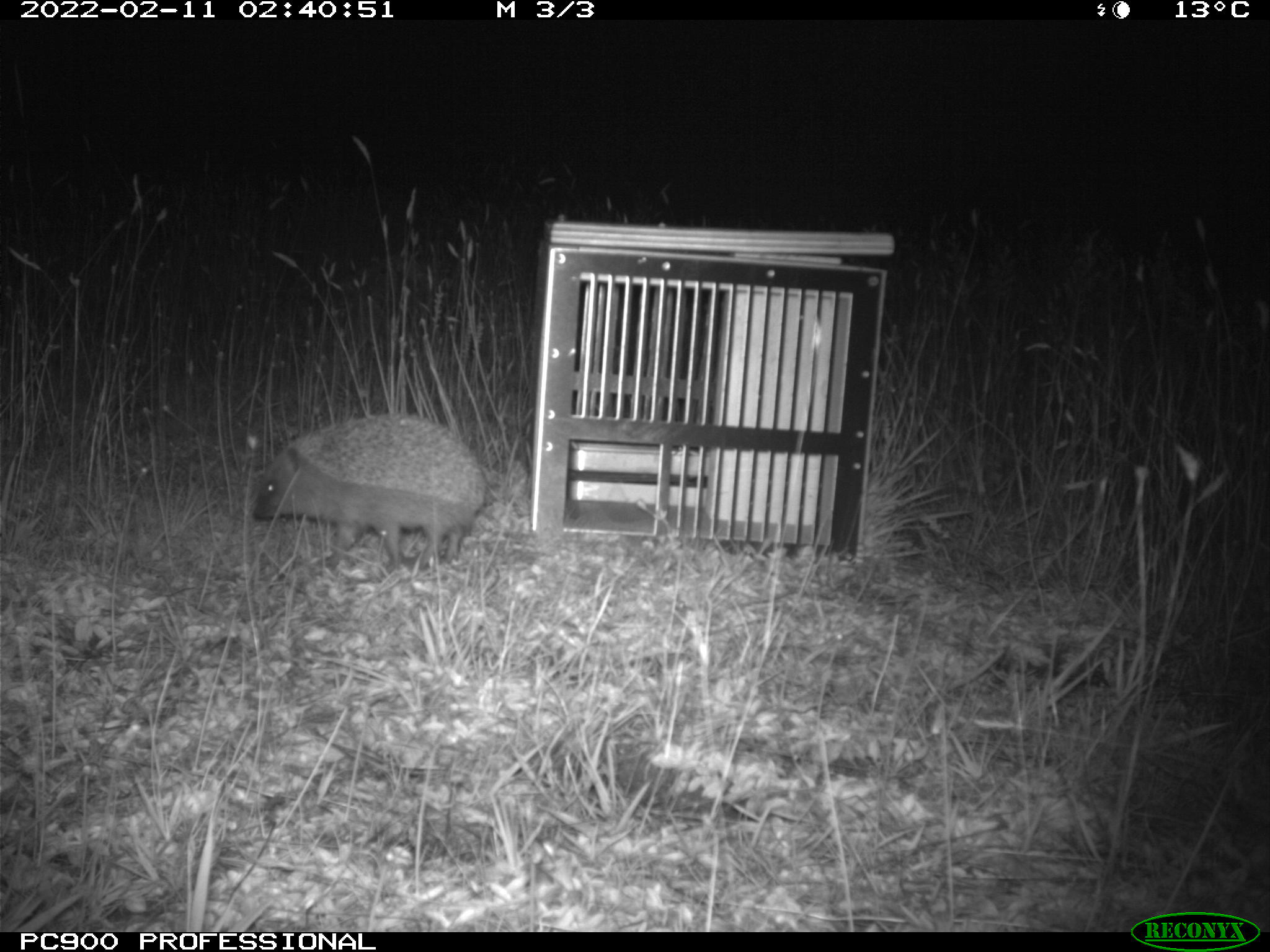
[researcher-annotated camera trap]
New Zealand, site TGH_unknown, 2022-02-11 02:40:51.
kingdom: Animalia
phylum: Chordata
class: Mammalia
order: Eulipotyphla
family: Erinaceidae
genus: Erinaceus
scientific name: Erinaceus europaeus europaeus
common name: european hedgehog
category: hedgehog